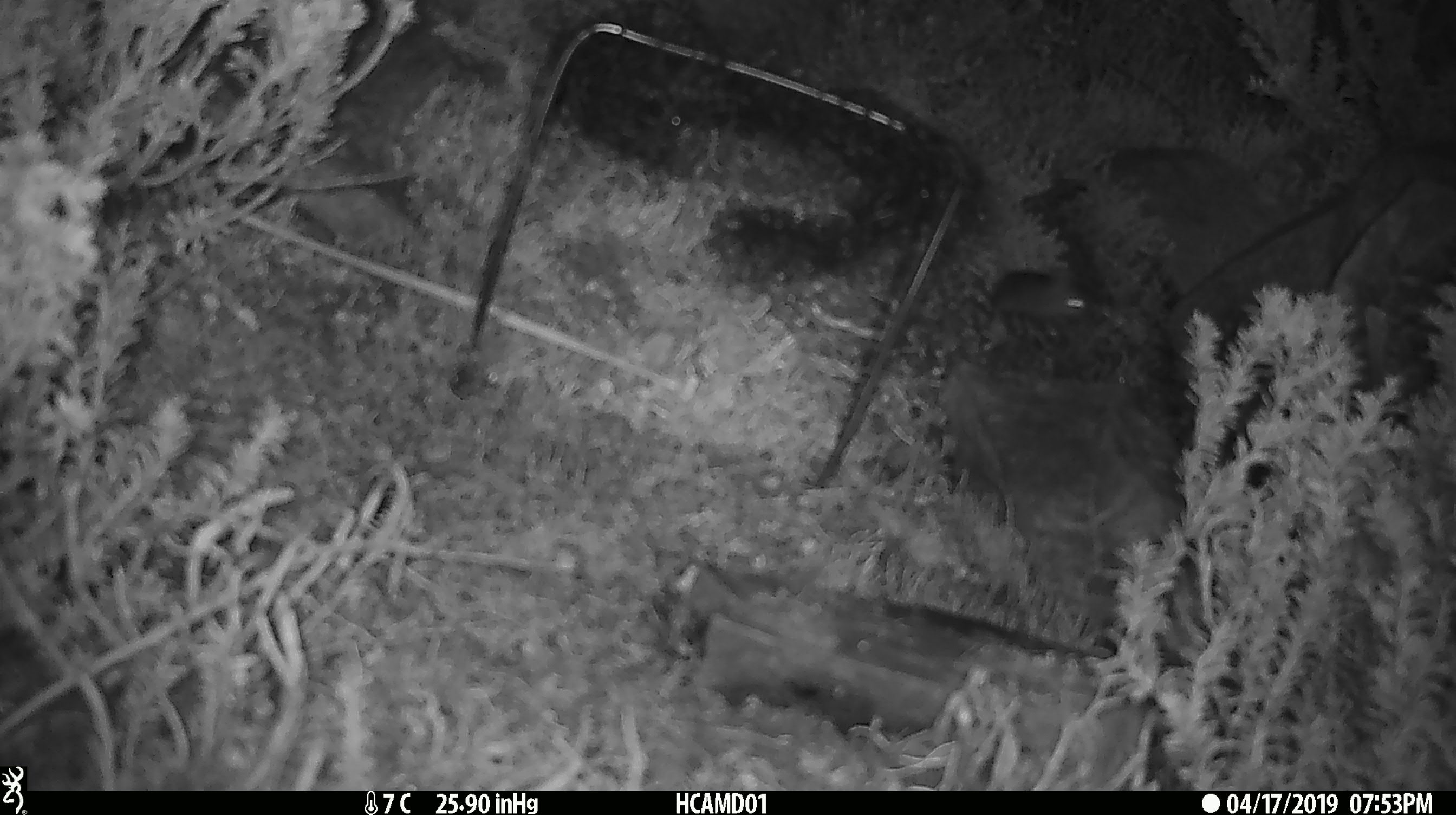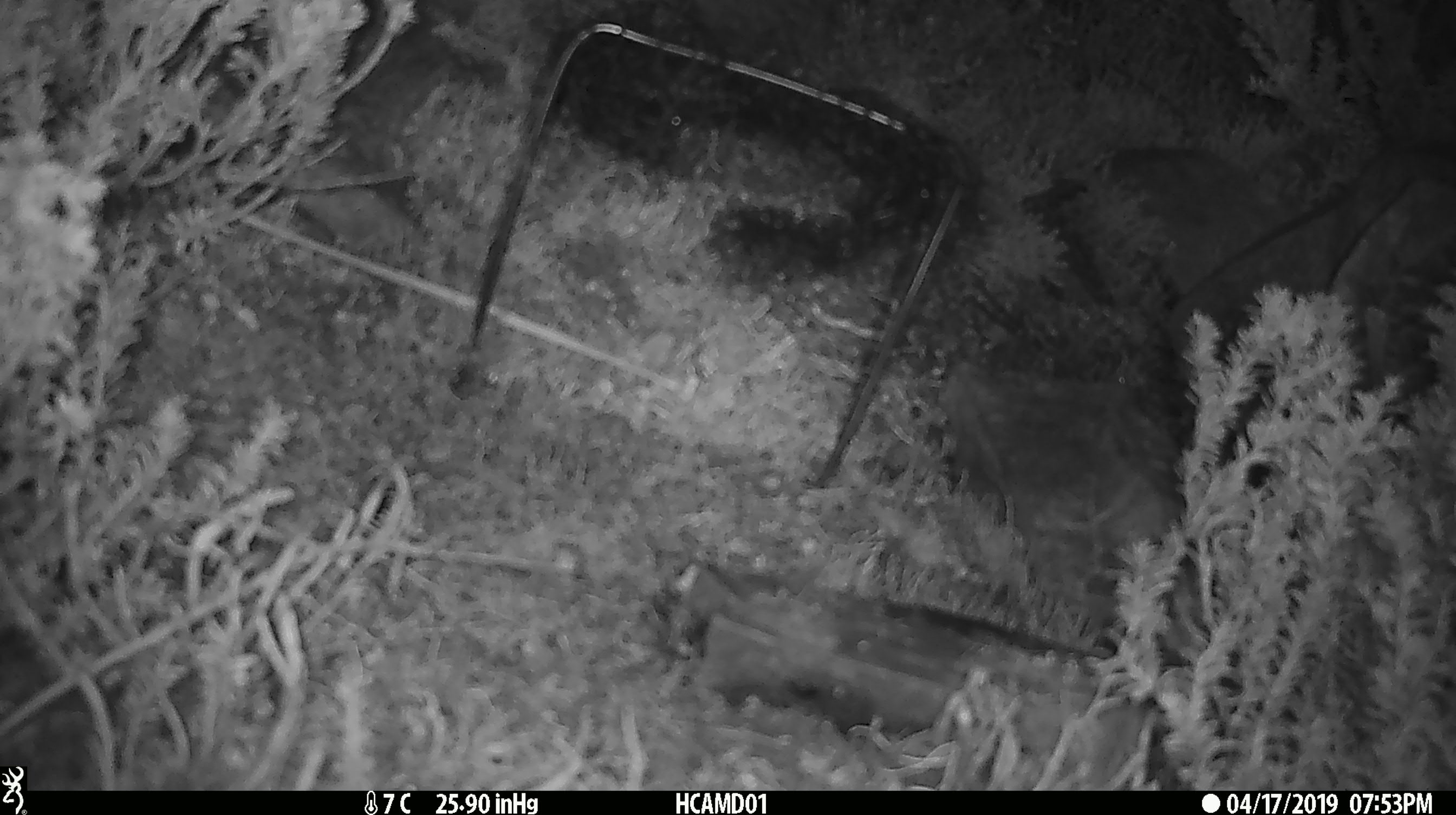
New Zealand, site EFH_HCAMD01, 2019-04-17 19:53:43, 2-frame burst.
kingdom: Animalia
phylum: Chordata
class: Mammalia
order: Rodentia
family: Muridae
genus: Mus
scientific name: Mus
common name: mouse